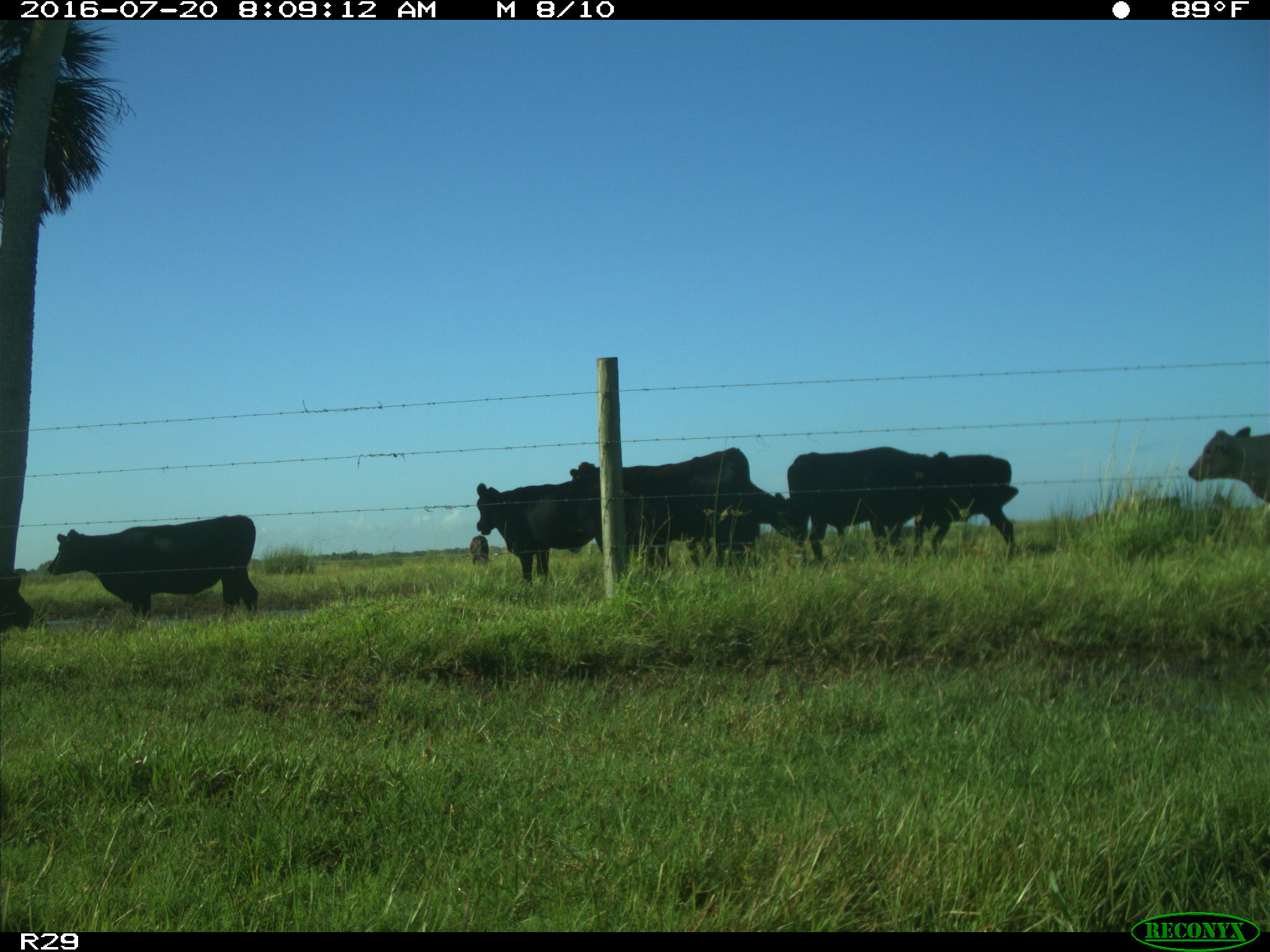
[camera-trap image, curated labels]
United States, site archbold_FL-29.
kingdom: Animalia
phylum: Chordata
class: Mammalia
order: Artiodactyla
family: Bovidae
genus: Bos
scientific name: Bos taurus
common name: domestic cow